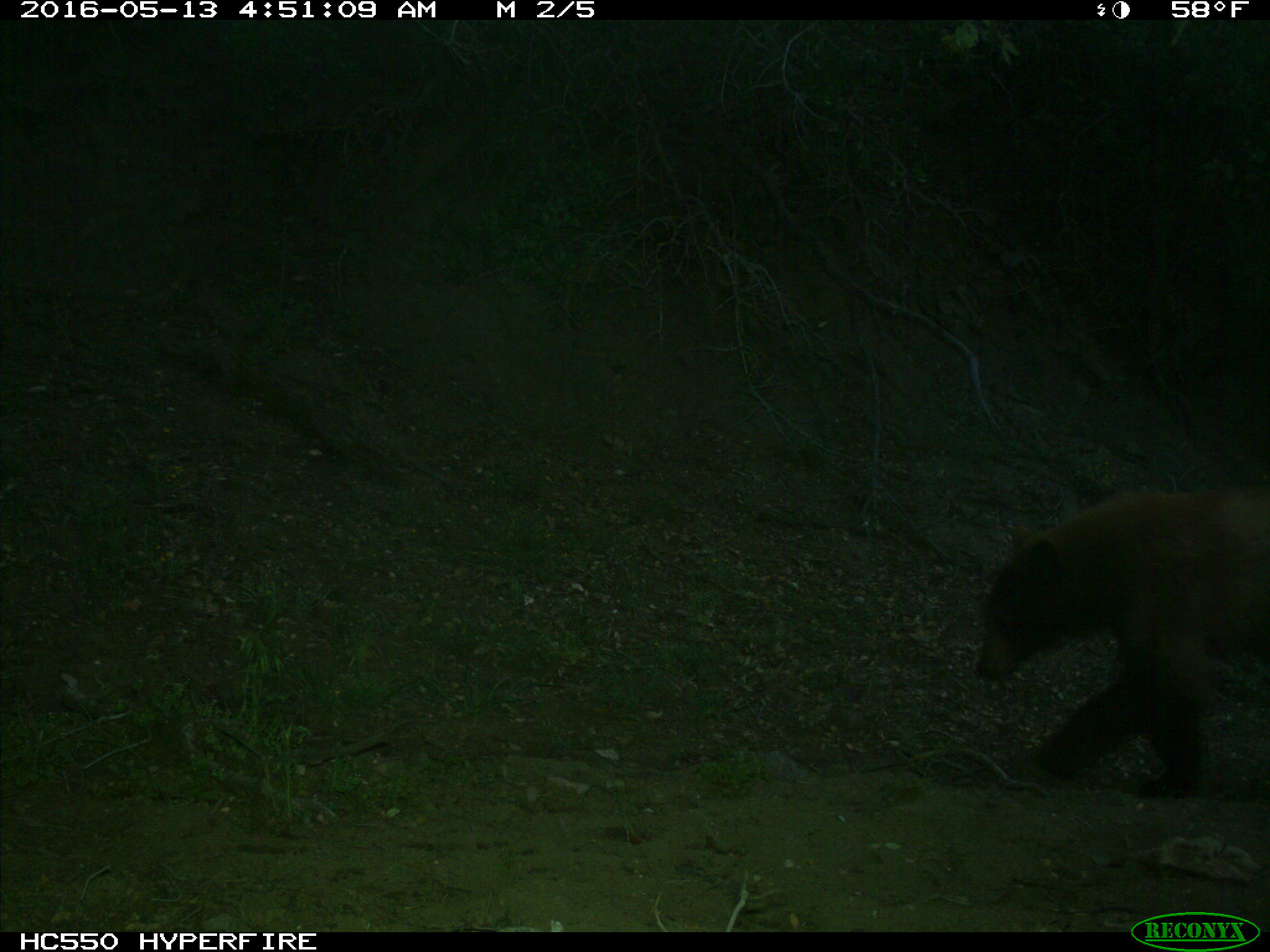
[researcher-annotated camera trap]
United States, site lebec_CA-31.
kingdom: Animalia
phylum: Chordata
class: Mammalia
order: Carnivora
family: Ursidae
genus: Ursus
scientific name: Ursus americanus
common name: american black bear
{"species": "Ursus americanus (american black bear)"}